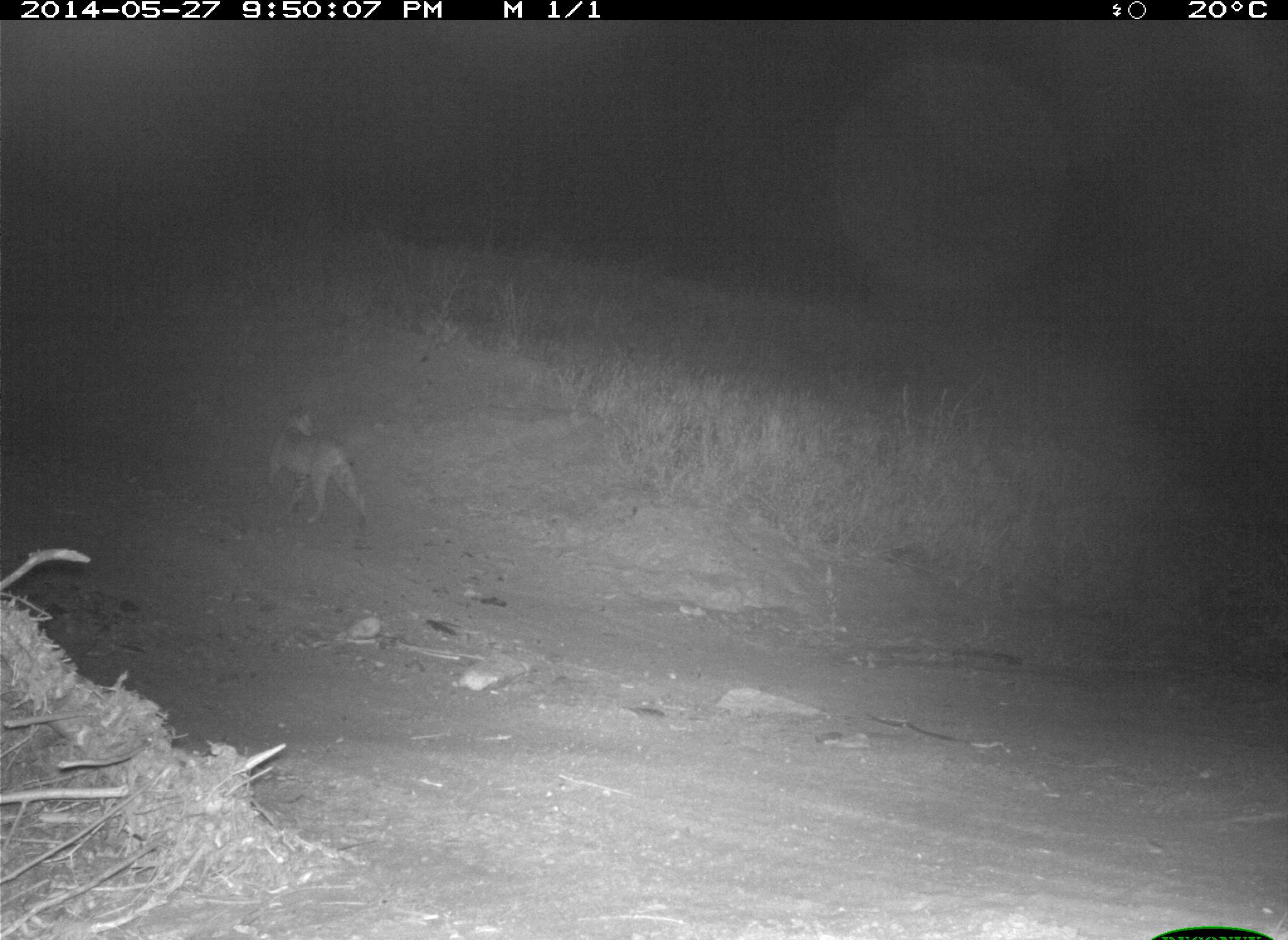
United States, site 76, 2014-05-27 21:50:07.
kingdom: Animalia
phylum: Chordata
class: Mammalia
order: Carnivora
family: Felidae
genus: Lynx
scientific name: Lynx rufus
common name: bobcat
Bobcat (Lynx rufus).